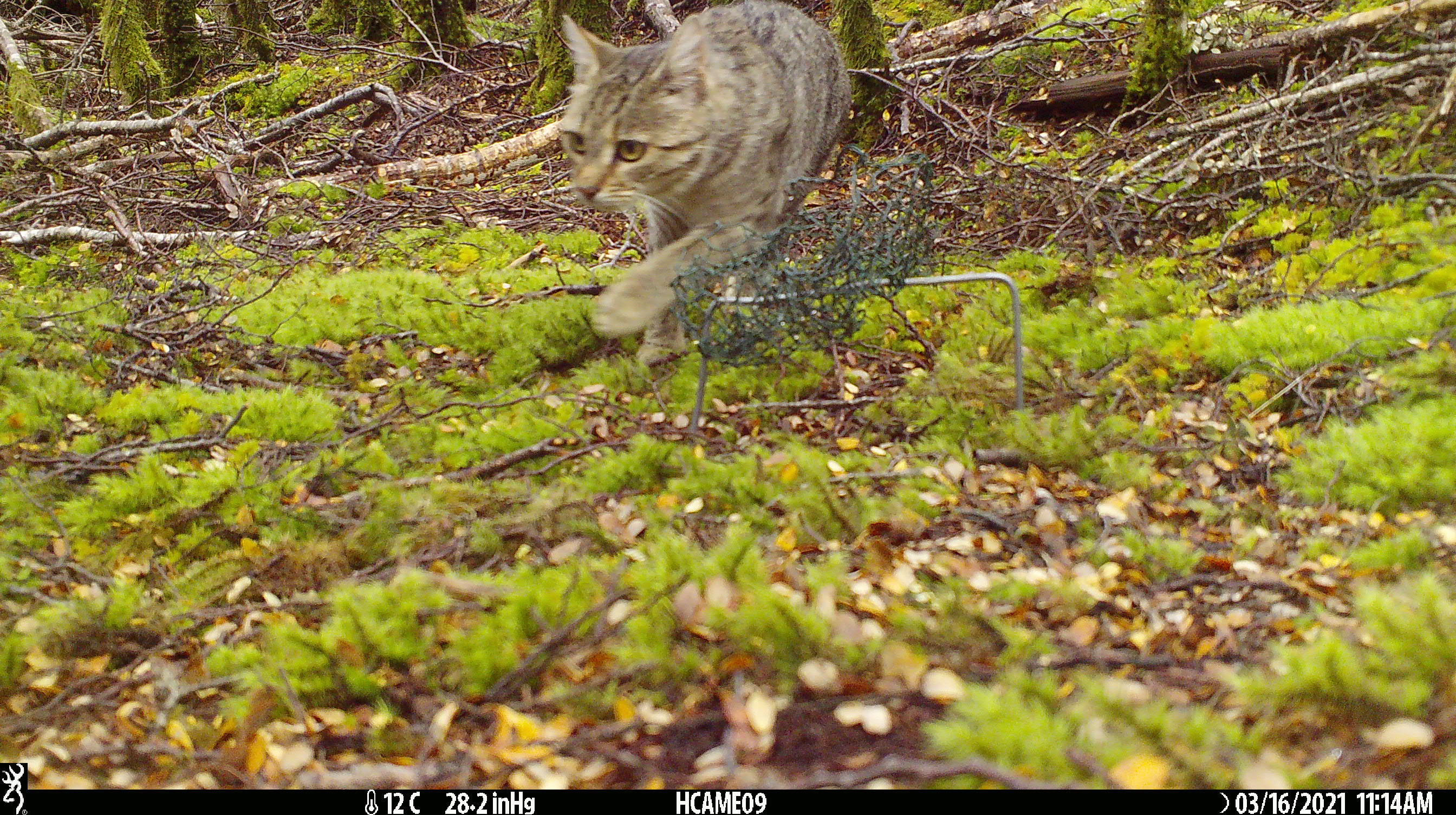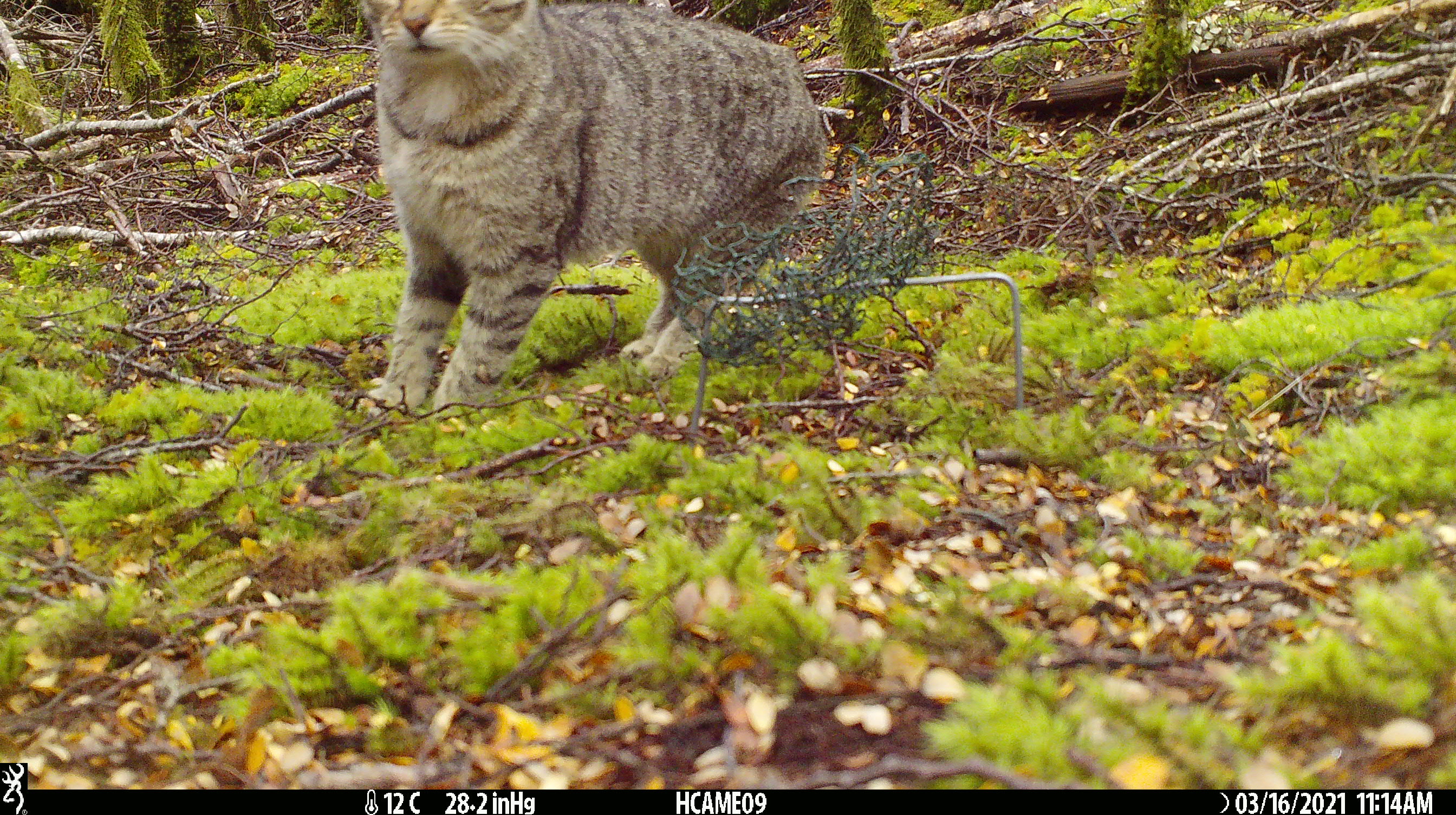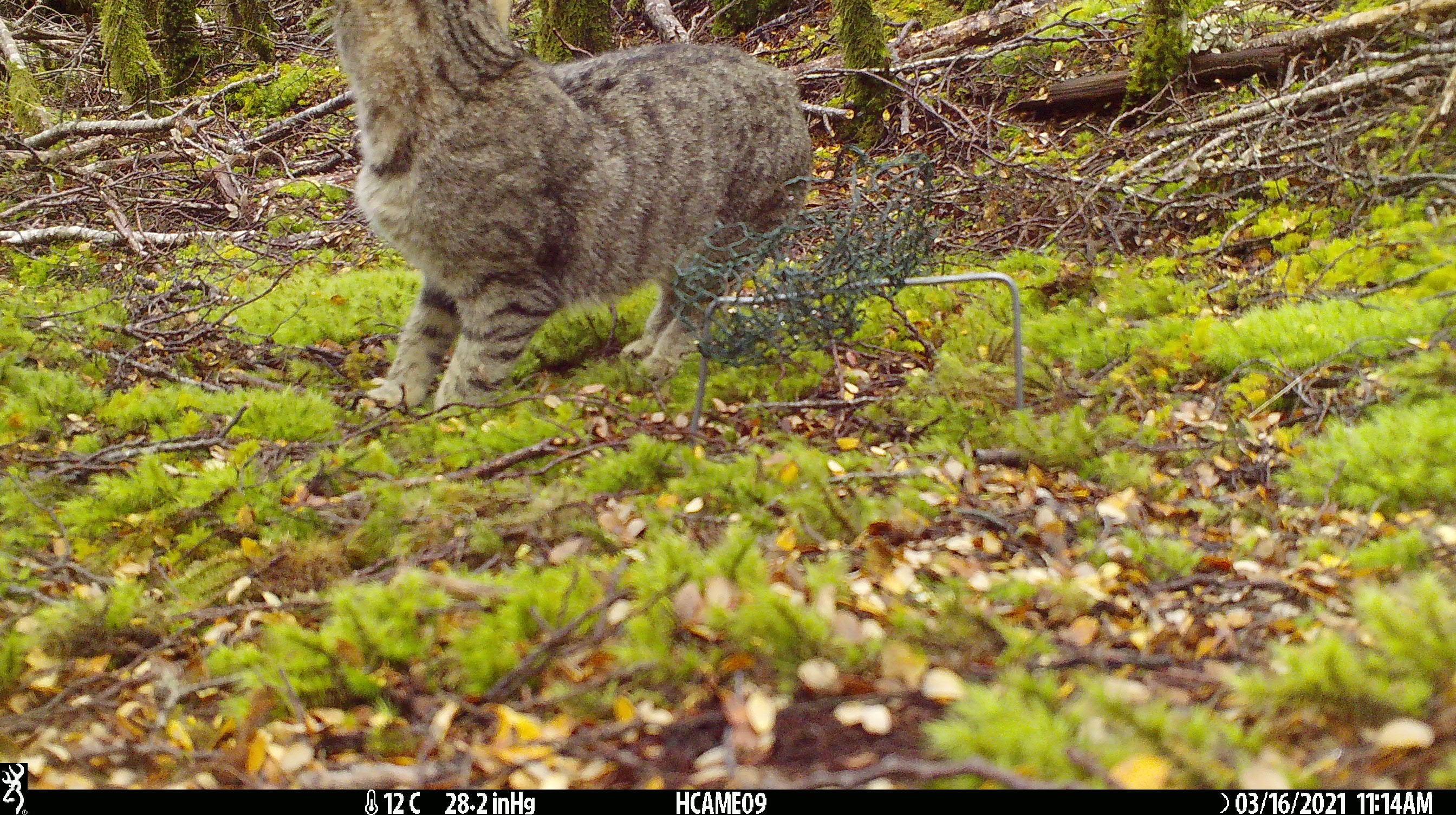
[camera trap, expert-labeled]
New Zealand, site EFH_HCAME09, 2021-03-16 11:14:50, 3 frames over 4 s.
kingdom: Animalia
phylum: Chordata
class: Mammalia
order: Carnivora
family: Felidae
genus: Felis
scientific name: Felis catus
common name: domestic cat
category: cat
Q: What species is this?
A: Cat (domestic cat) (Felis catus).